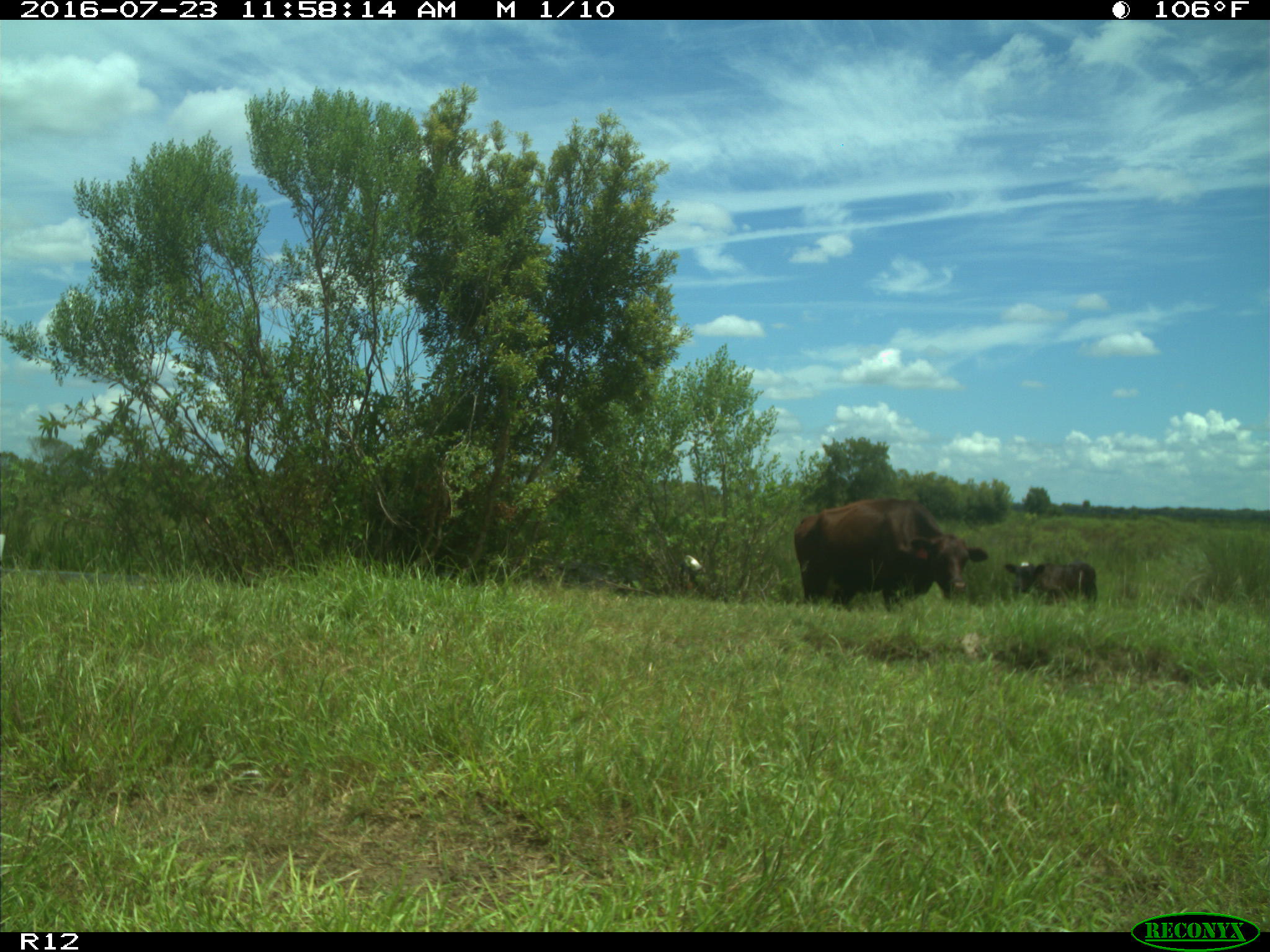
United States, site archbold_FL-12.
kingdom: Animalia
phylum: Chordata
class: Mammalia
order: Artiodactyla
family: Bovidae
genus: Bos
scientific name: Bos taurus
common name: domestic cow